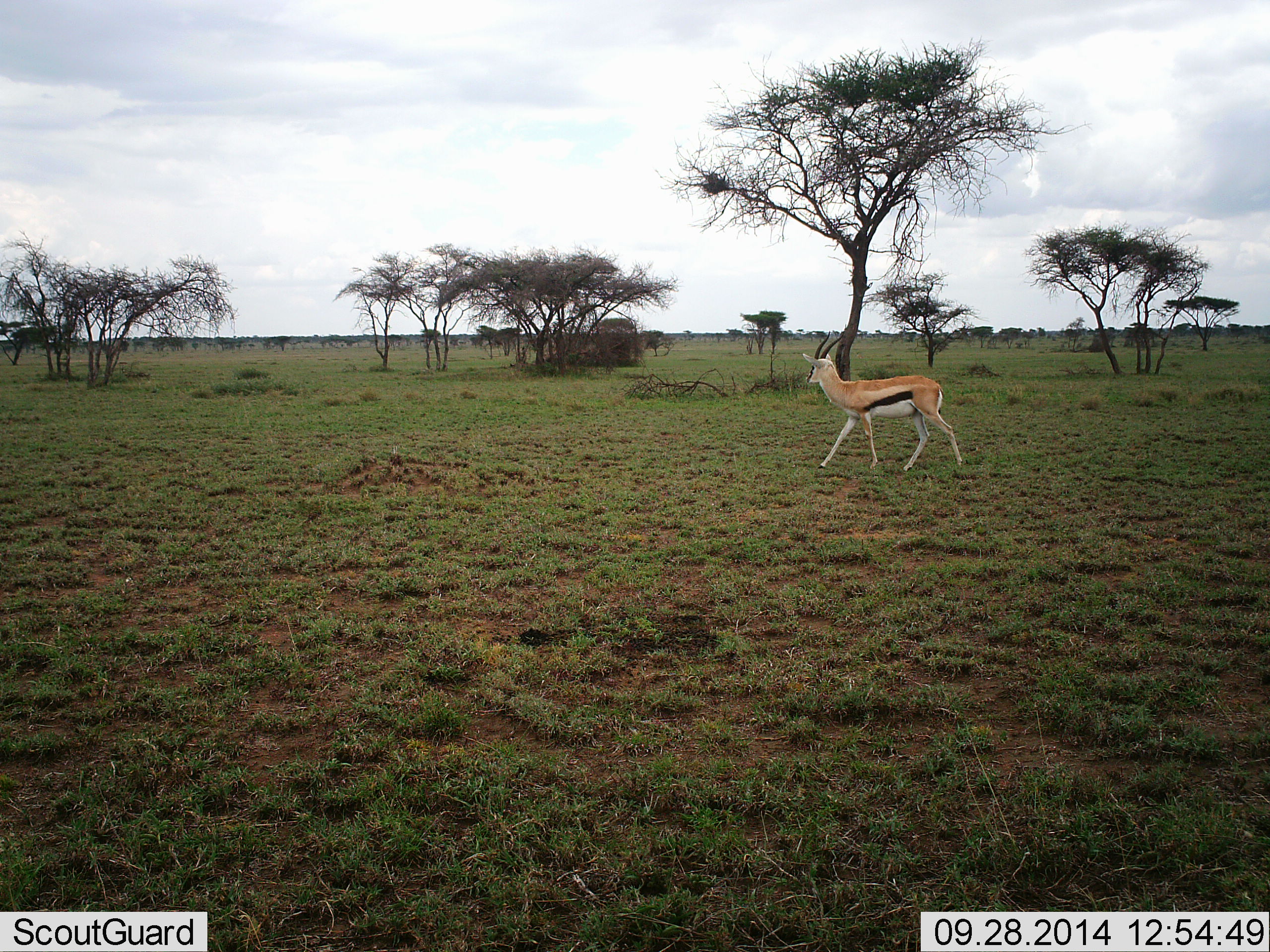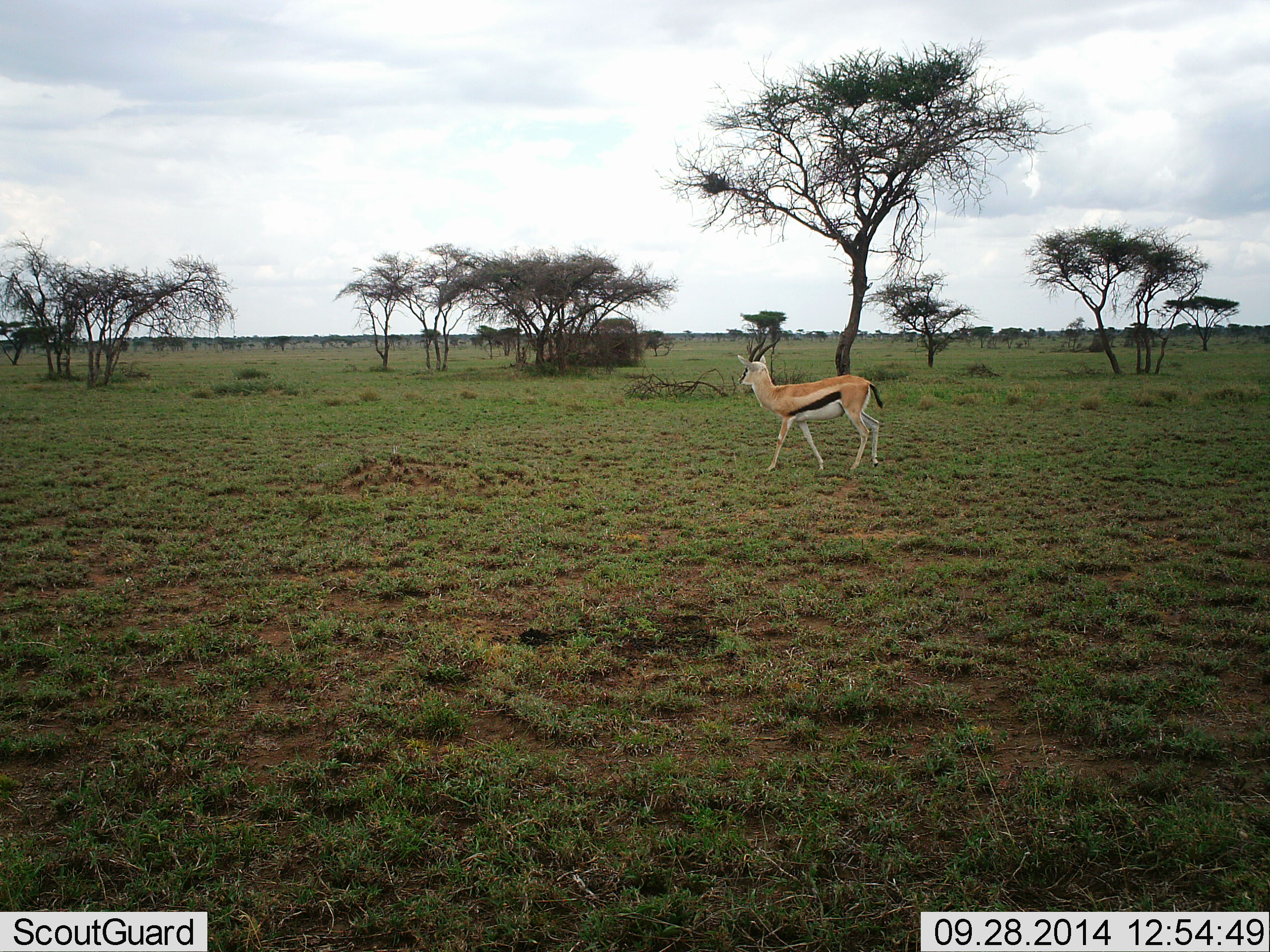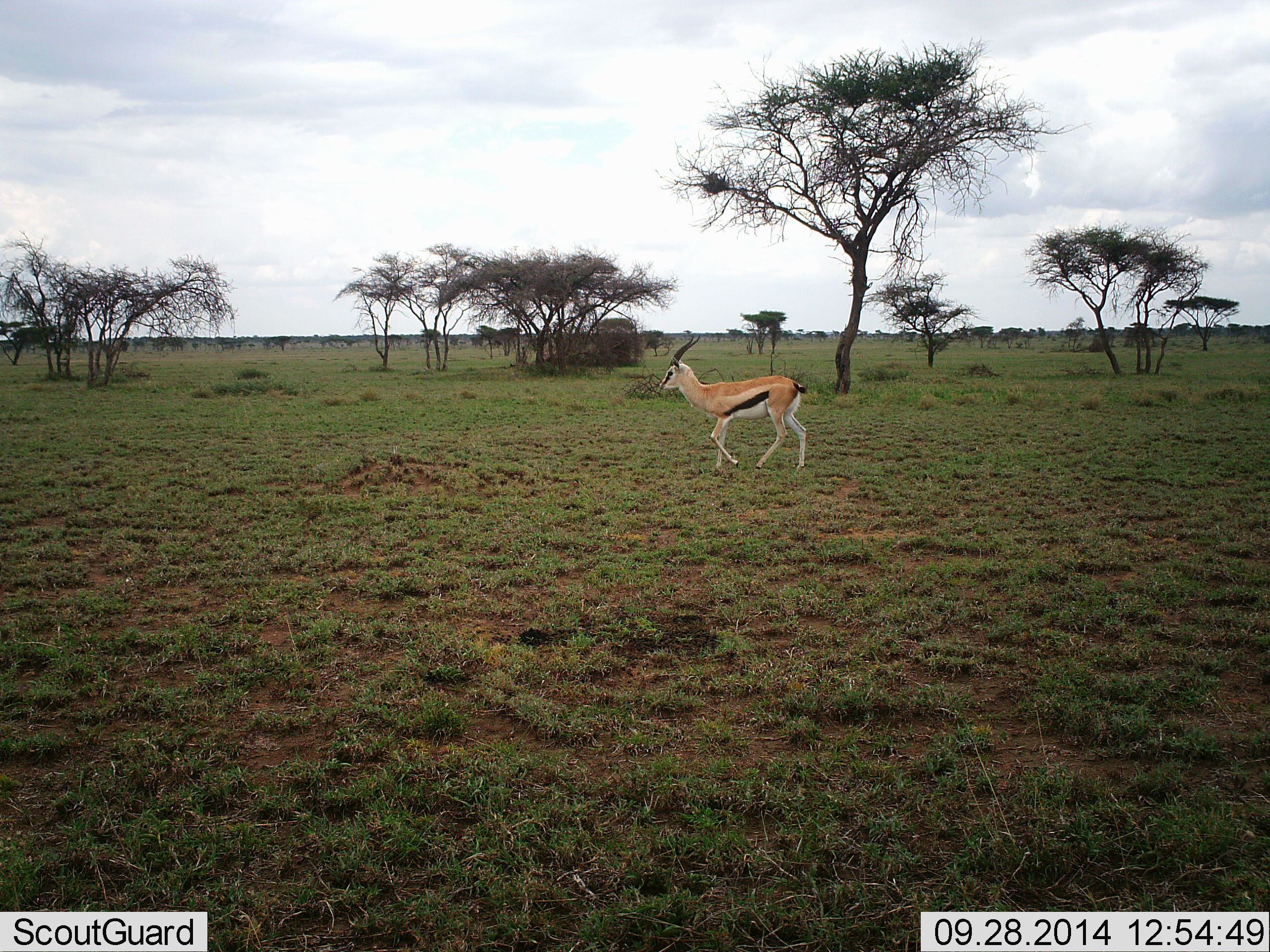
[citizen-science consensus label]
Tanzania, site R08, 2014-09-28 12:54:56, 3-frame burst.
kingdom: Animalia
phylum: Chordata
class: Mammalia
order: Artiodactyla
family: Bovidae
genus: Eudorcas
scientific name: Eudorcas thomsonii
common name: thomson's gazelle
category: gazellethomsons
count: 1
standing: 0%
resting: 0%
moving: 100%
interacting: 0%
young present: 0%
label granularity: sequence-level